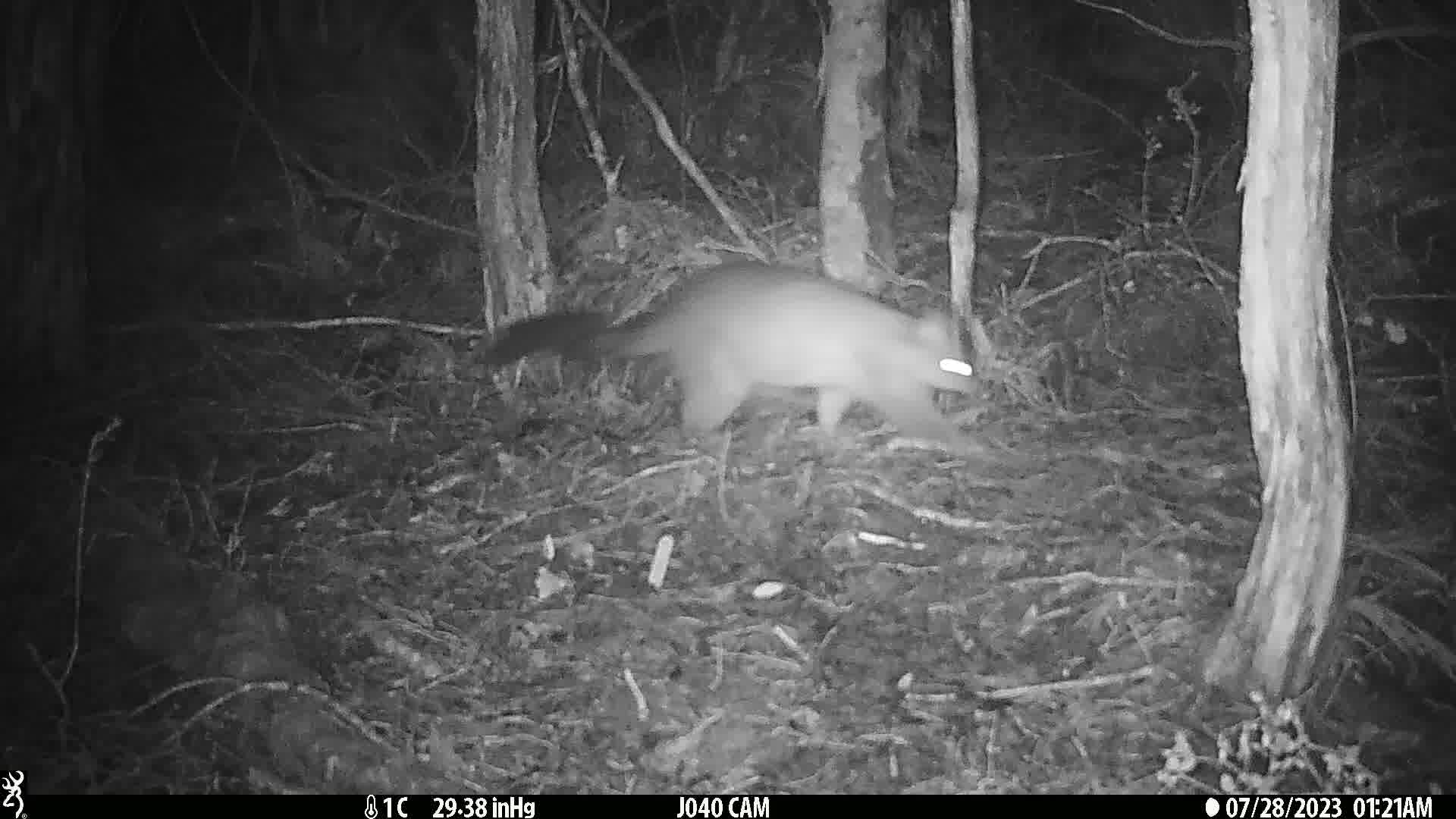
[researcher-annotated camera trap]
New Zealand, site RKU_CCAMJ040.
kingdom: Animalia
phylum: Chordata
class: Mammalia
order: Diprotodontia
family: Phalangeridae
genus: Trichosurus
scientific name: Trichosurus vulpecula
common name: common brushtail possum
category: possum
Possum (common brushtail possum) (Trichosurus vulpecula).